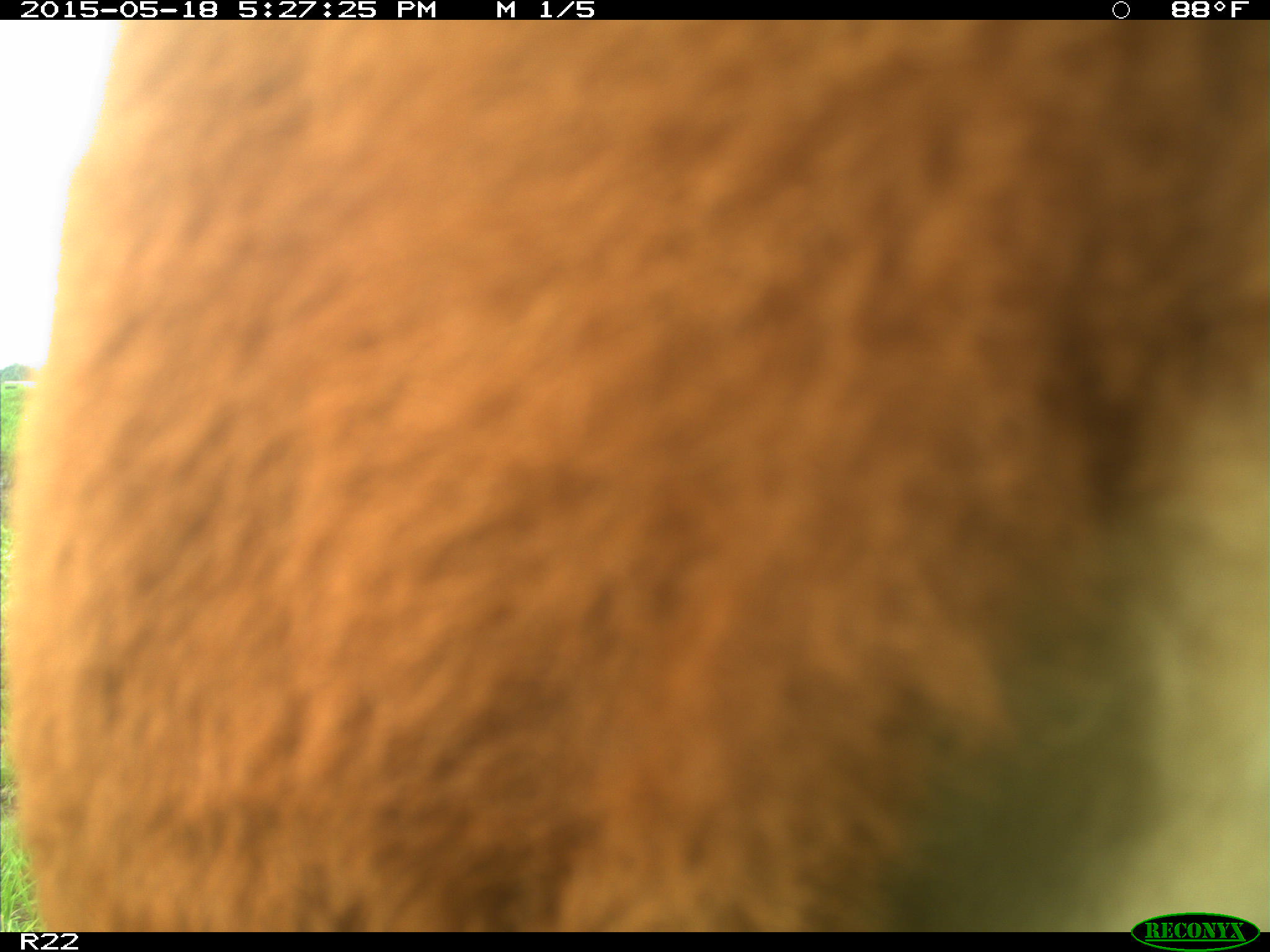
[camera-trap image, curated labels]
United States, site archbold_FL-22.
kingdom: Animalia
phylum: Chordata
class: Mammalia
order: Artiodactyla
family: Bovidae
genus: Bos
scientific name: Bos taurus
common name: domestic cow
Bos taurus (domestic cow).